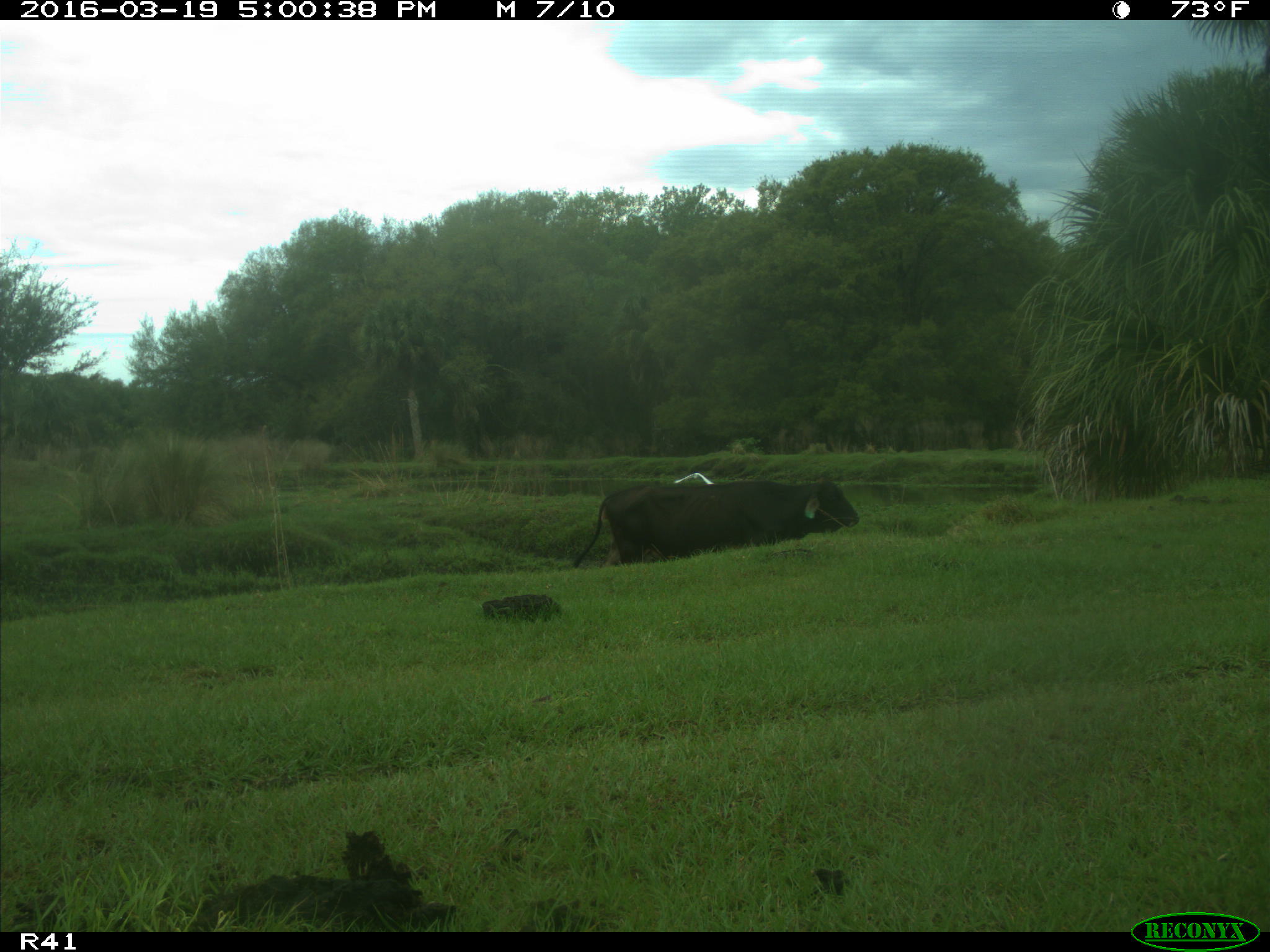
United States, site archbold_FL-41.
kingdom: Animalia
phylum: Chordata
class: Mammalia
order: Artiodactyla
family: Bovidae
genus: Bos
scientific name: Bos taurus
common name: domestic cow